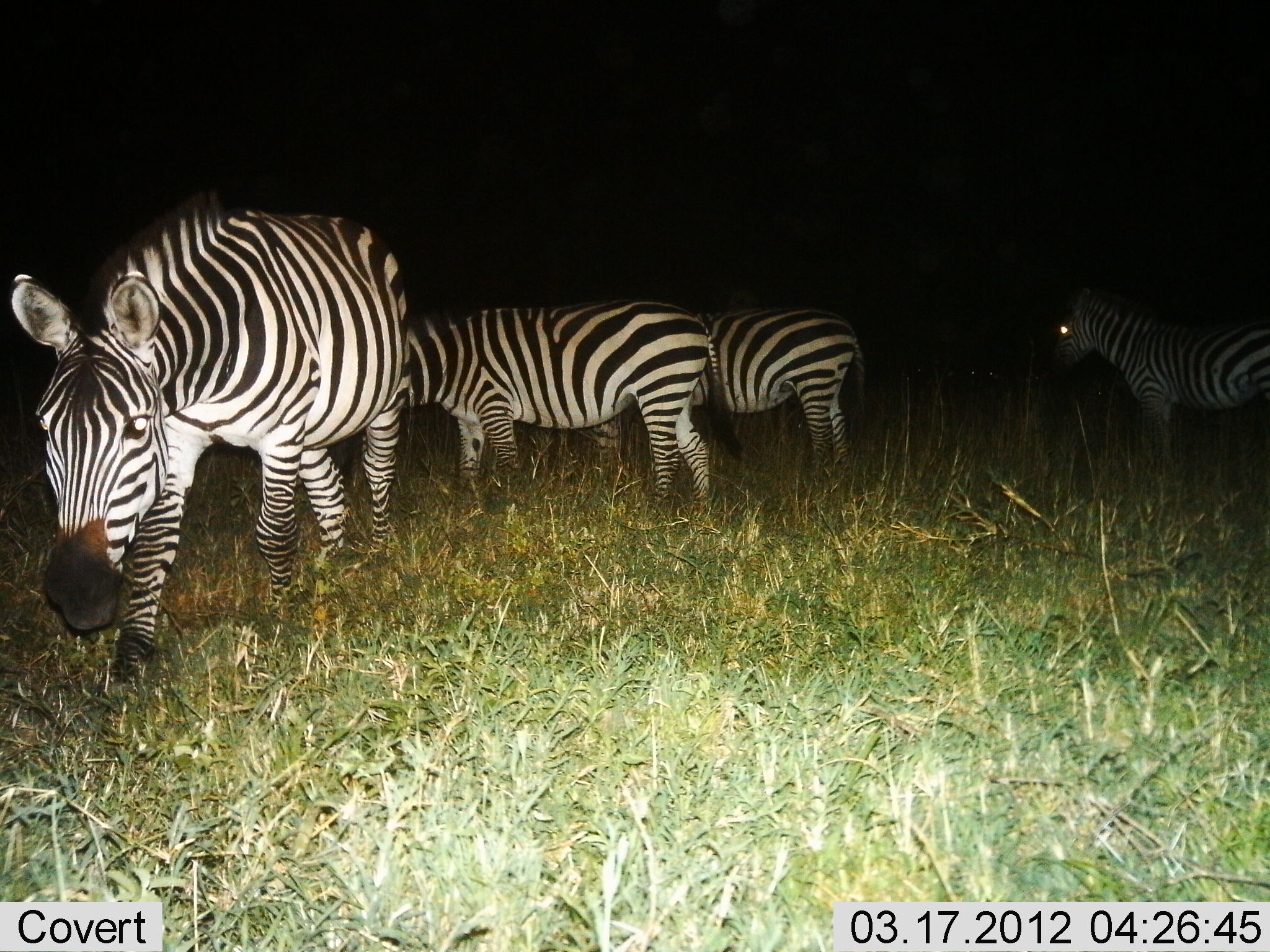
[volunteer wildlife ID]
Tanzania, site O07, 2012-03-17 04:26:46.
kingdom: Animalia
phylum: Chordata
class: Mammalia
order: Perissodactyla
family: Equidae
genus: Equus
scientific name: Equus quagga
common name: plains zebra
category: zebra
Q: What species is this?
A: Zebra (plains zebra) (Equus quagga).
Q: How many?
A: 4.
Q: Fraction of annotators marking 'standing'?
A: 100%.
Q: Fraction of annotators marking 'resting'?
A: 0%.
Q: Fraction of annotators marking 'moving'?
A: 50%.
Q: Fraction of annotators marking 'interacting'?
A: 0%.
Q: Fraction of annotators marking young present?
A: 0%.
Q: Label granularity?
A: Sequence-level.